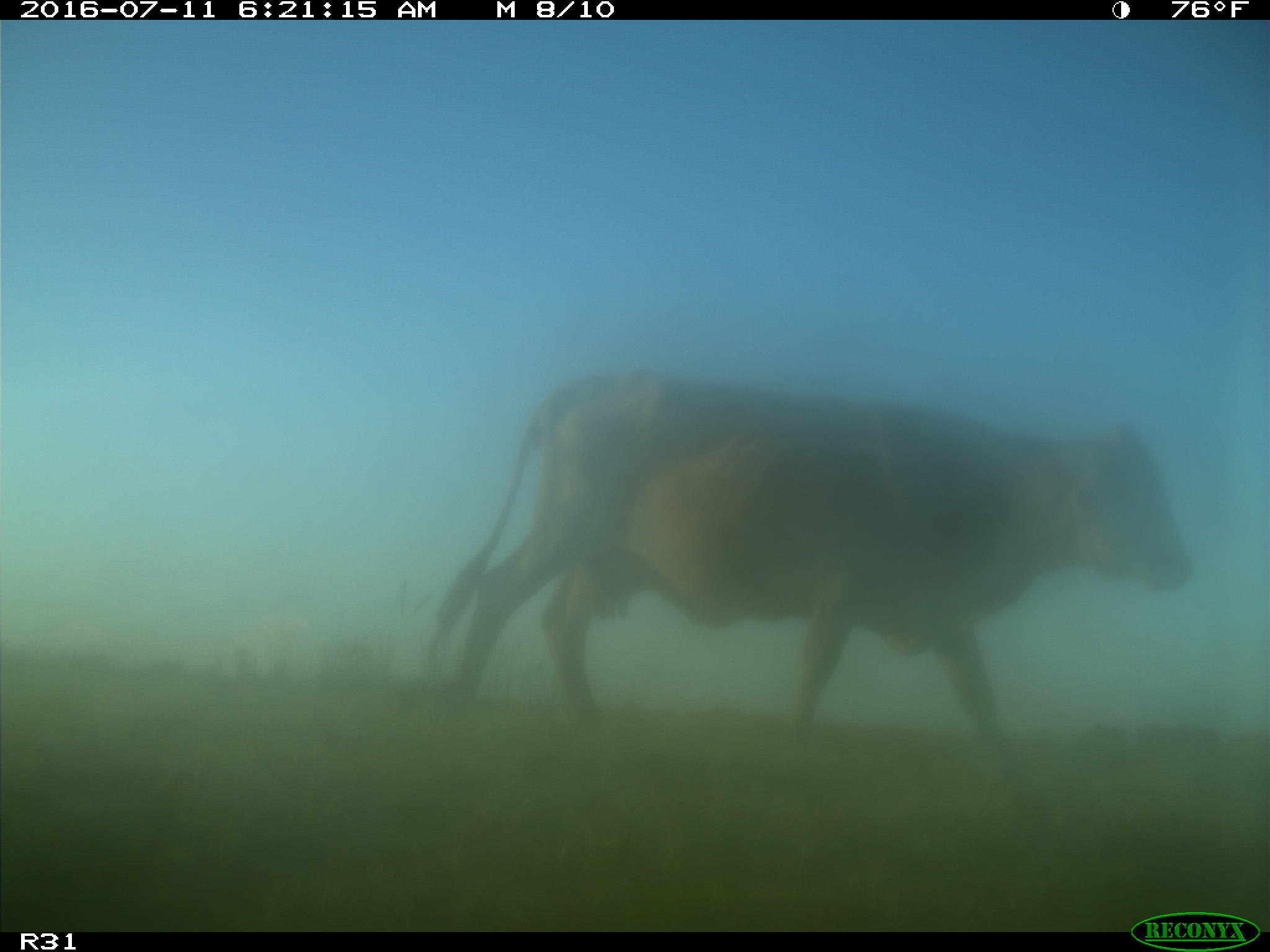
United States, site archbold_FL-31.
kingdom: Animalia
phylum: Chordata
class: Mammalia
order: Artiodactyla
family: Bovidae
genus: Bos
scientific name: Bos taurus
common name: domestic cow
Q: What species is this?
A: Bos taurus (domestic cow).